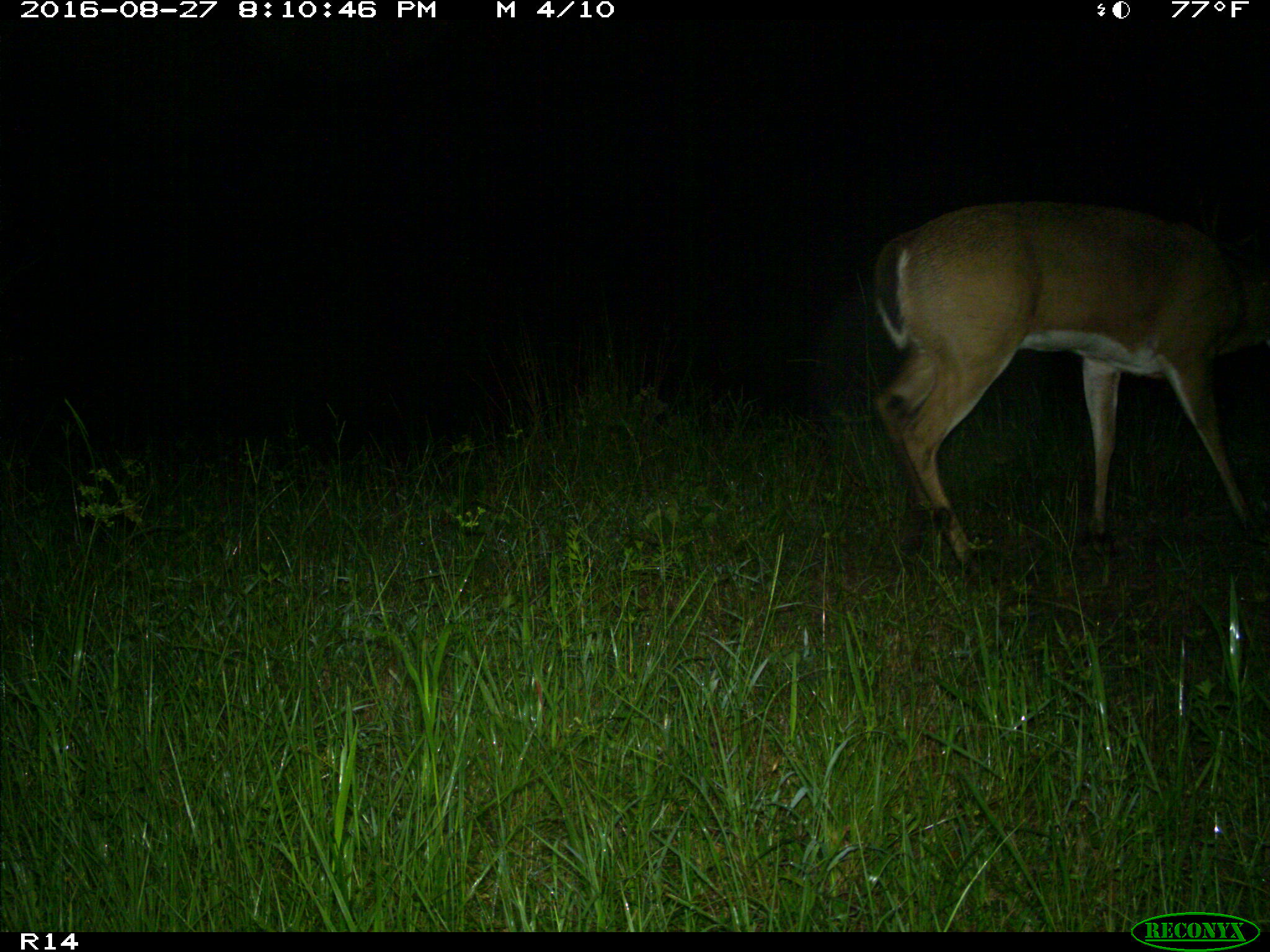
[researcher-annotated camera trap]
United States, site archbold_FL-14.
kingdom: Animalia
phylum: Chordata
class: Mammalia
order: Artiodactyla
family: Cervidae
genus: Odocoileus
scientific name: Odocoileus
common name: deer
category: unidentified deer